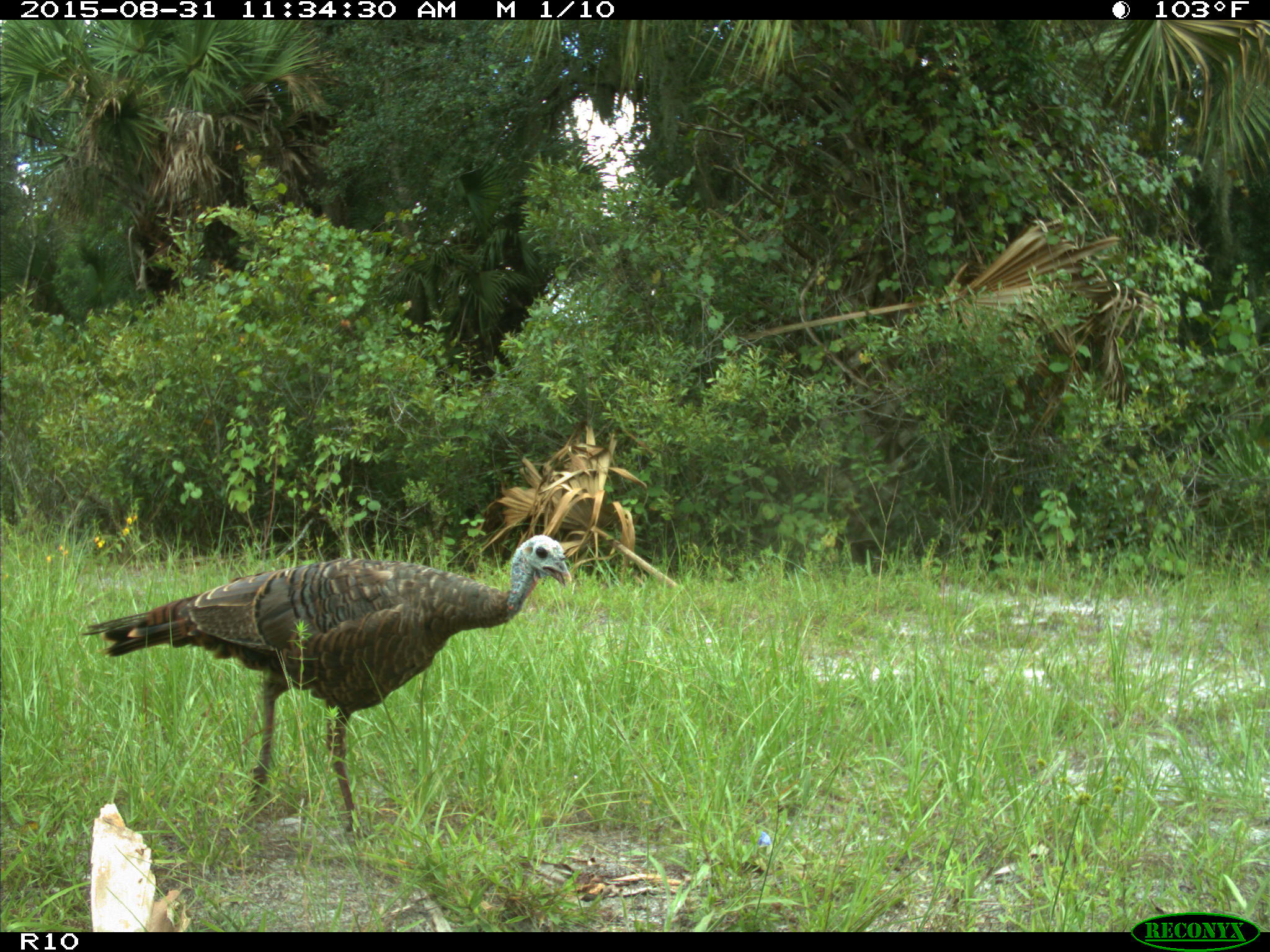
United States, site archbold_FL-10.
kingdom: Animalia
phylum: Chordata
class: Aves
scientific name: Aves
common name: birds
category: unidentified bird